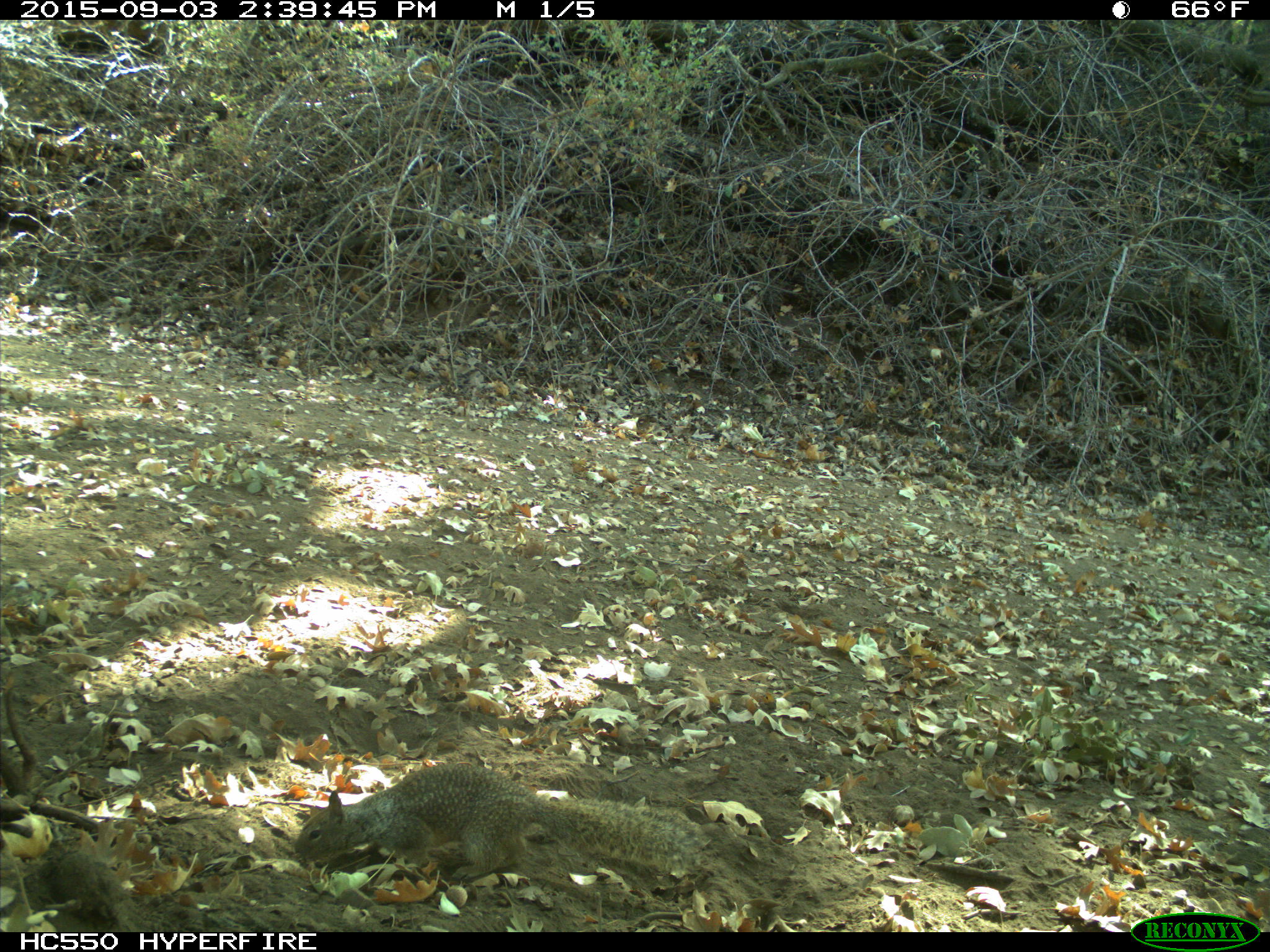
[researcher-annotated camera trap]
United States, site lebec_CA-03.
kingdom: Animalia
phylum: Chordata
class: Mammalia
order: Rodentia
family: Sciuridae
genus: Otospermophilus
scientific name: Otospermophilus beecheyi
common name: california ground squirrel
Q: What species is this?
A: Otospermophilus beecheyi (california ground squirrel).